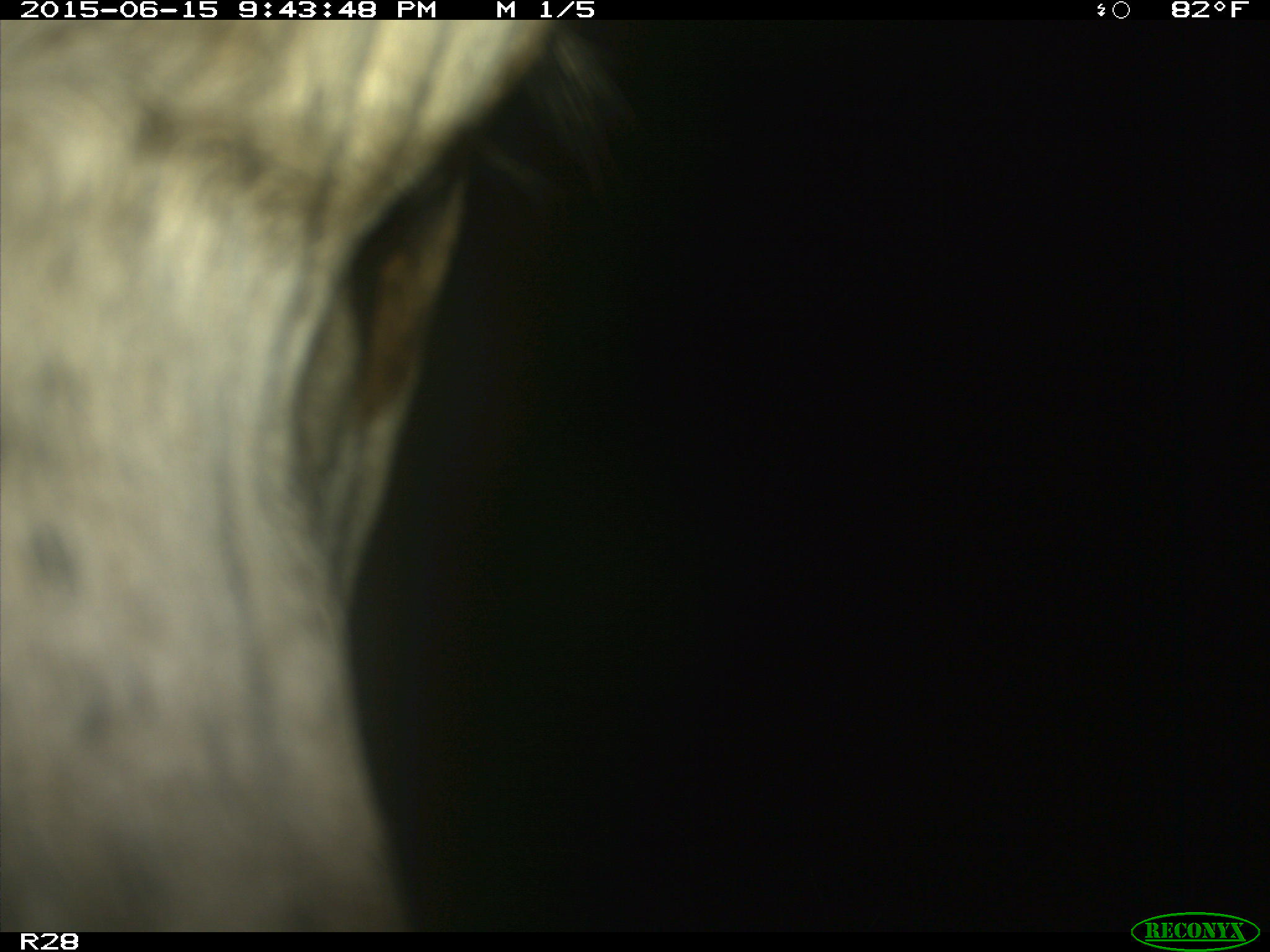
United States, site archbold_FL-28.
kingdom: Animalia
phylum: Chordata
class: Mammalia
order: Artiodactyla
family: Bovidae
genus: Bos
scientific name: Bos taurus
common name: domestic cow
Bos taurus (domestic cow).